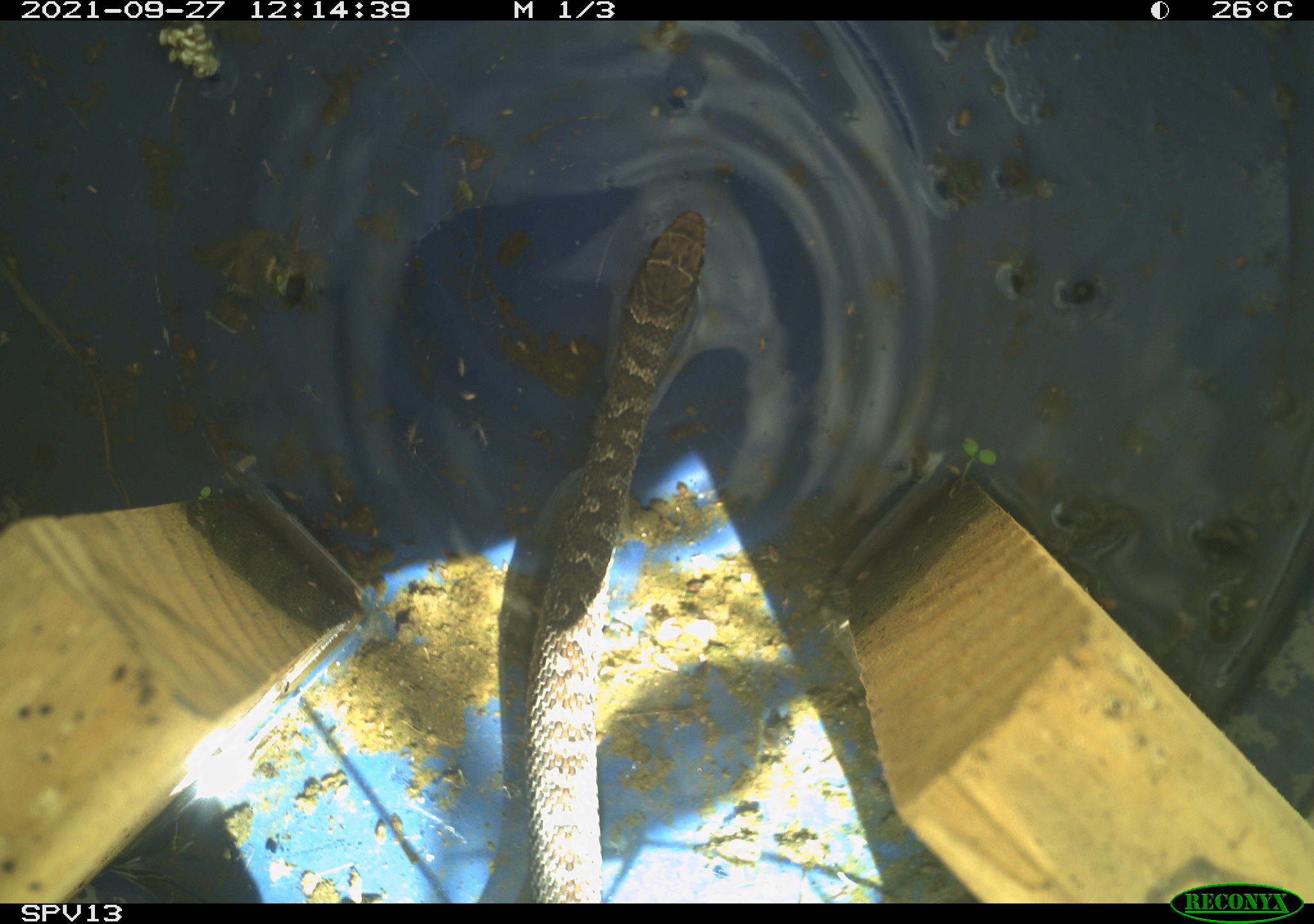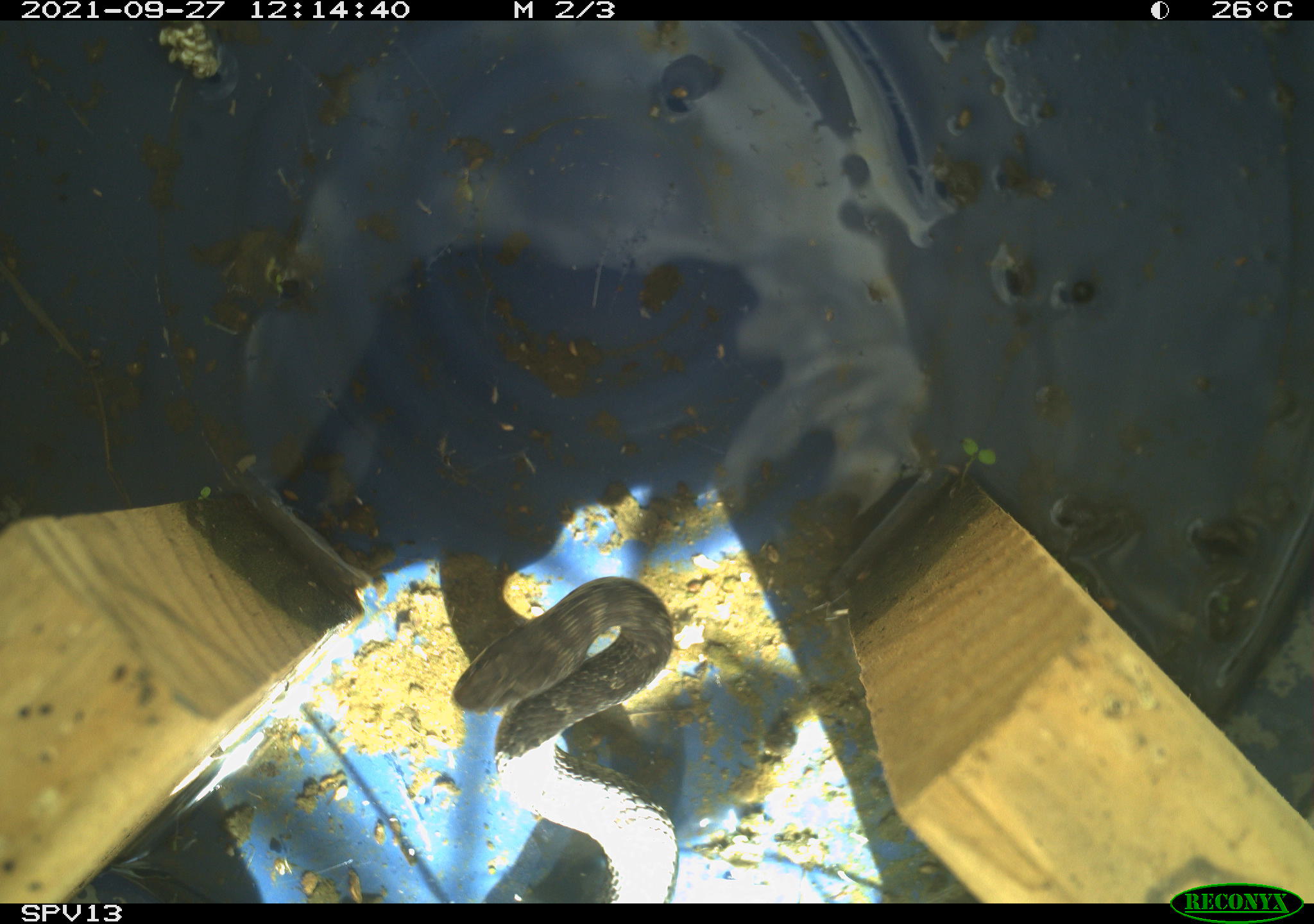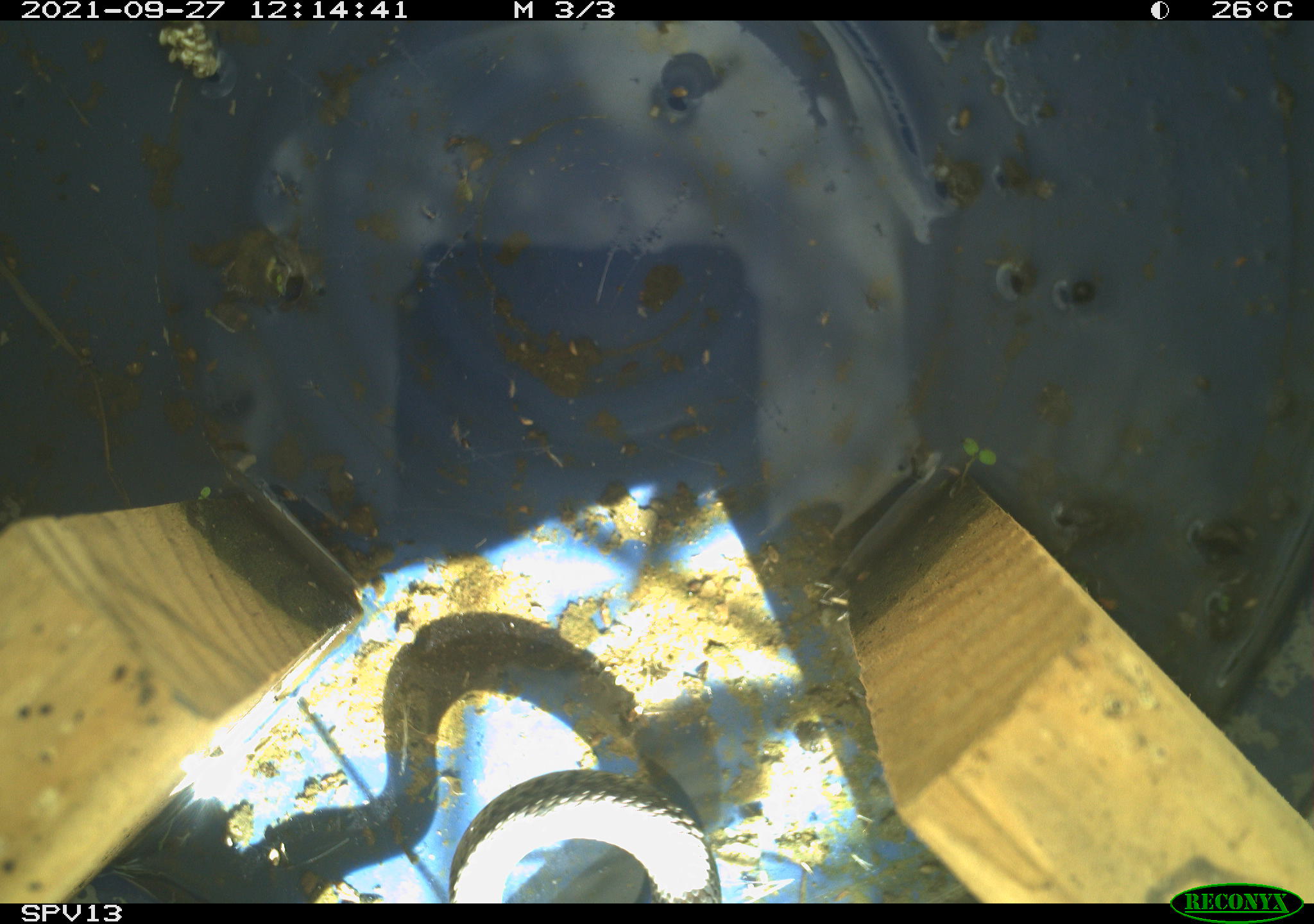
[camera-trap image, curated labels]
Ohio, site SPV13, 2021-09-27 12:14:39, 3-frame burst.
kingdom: Animalia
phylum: Chordata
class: Reptilia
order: Squamata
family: Colubridae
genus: Coluber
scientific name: Coluber constrictor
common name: eastern racer snake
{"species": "eastern racer snake (Coluber constrictor)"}